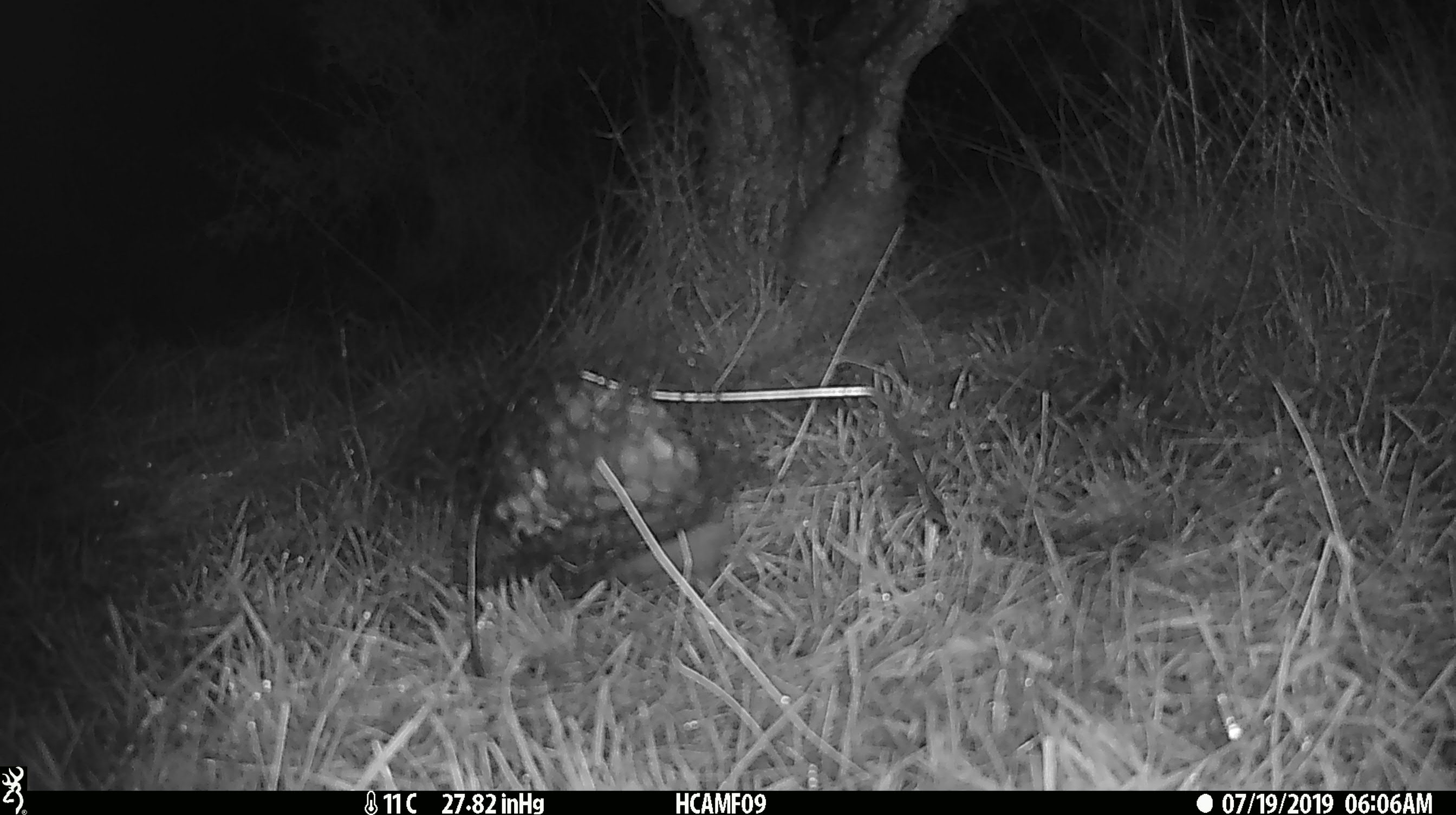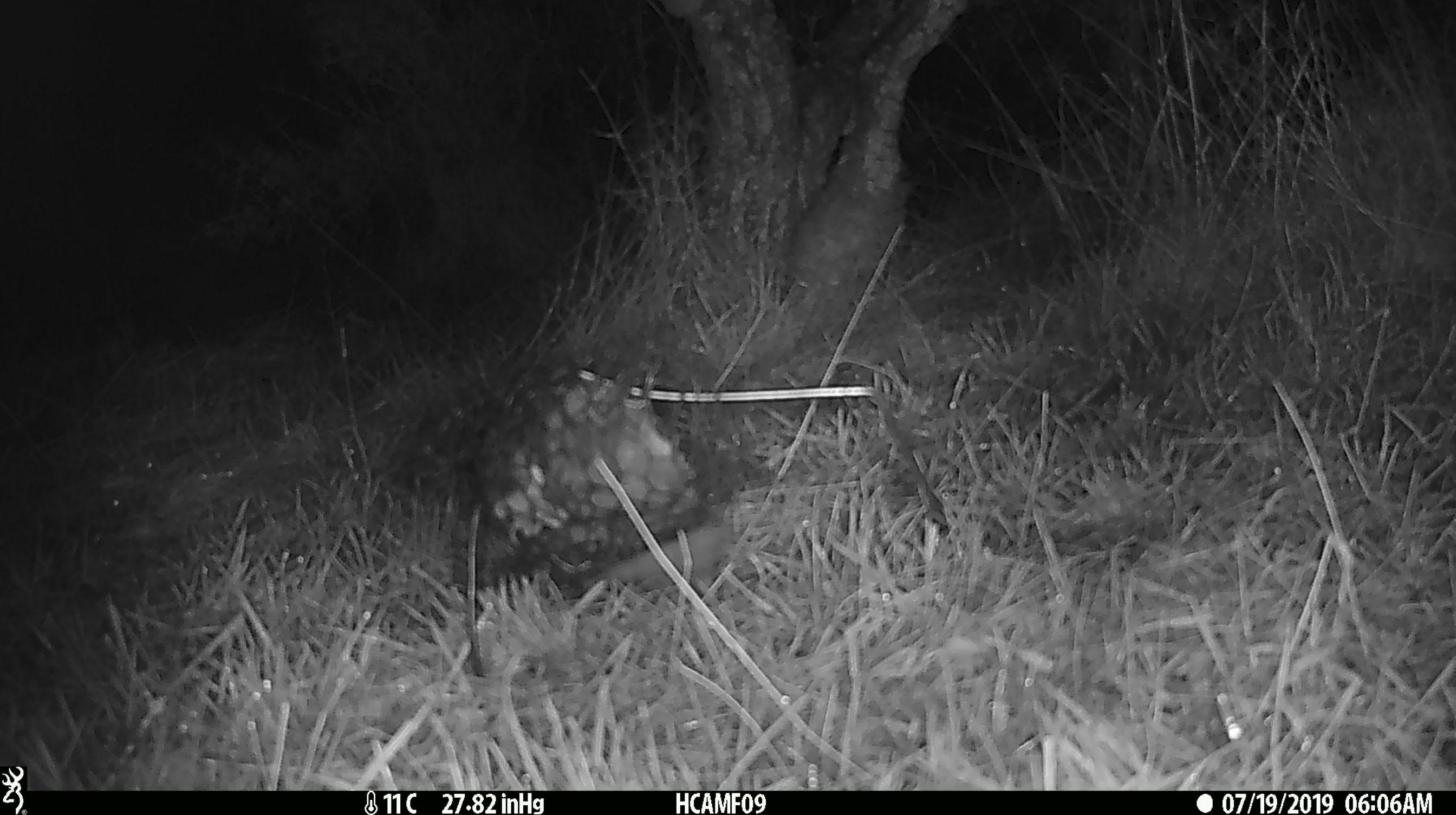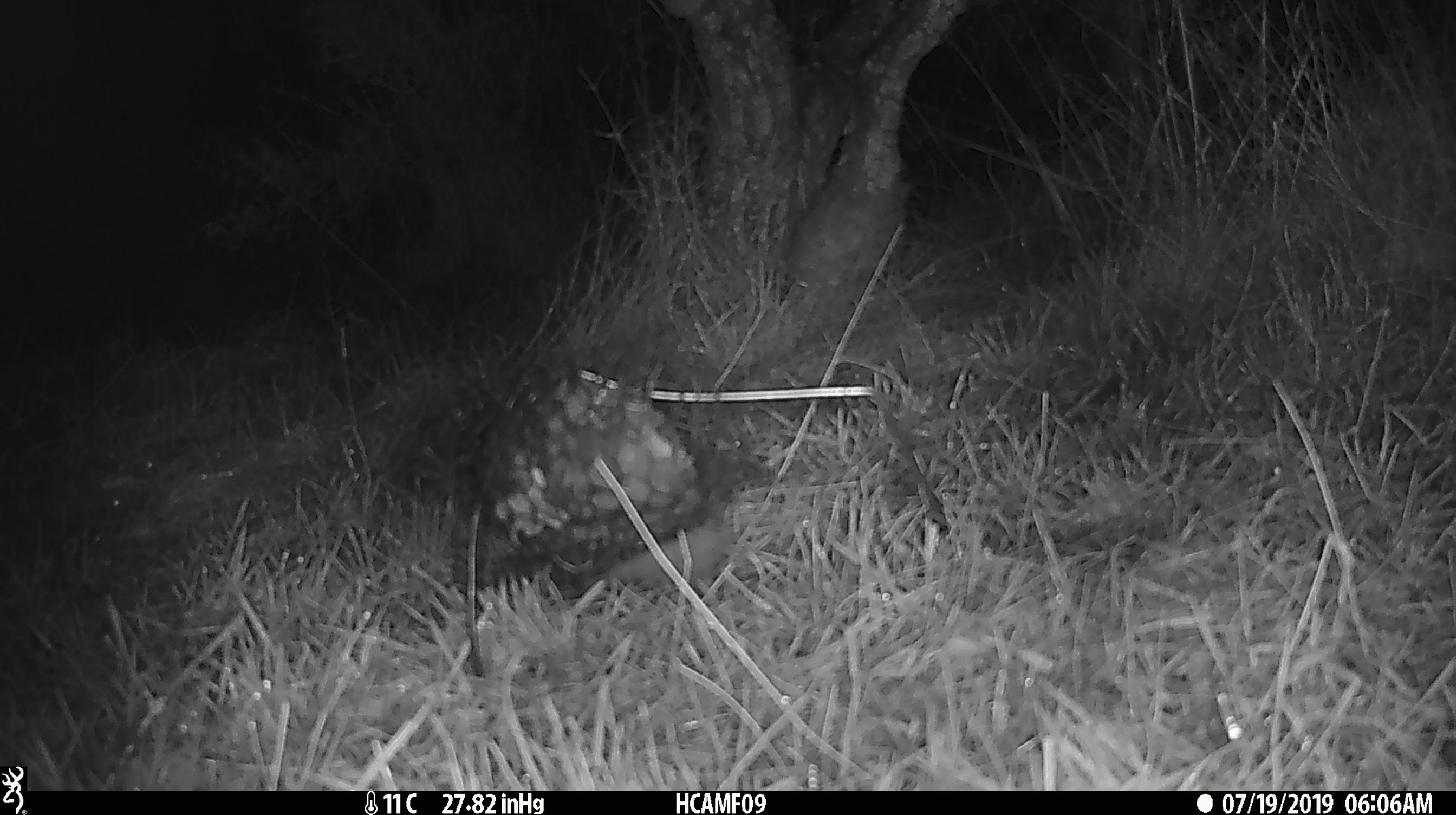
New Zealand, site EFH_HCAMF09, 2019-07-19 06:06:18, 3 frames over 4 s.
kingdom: Animalia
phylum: Chordata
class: Mammalia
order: Eulipotyphla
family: Erinaceidae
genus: Erinaceus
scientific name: Erinaceus europaeus europaeus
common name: european hedgehog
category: hedgehog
Hedgehog (european hedgehog) (Erinaceus europaeus europaeus).